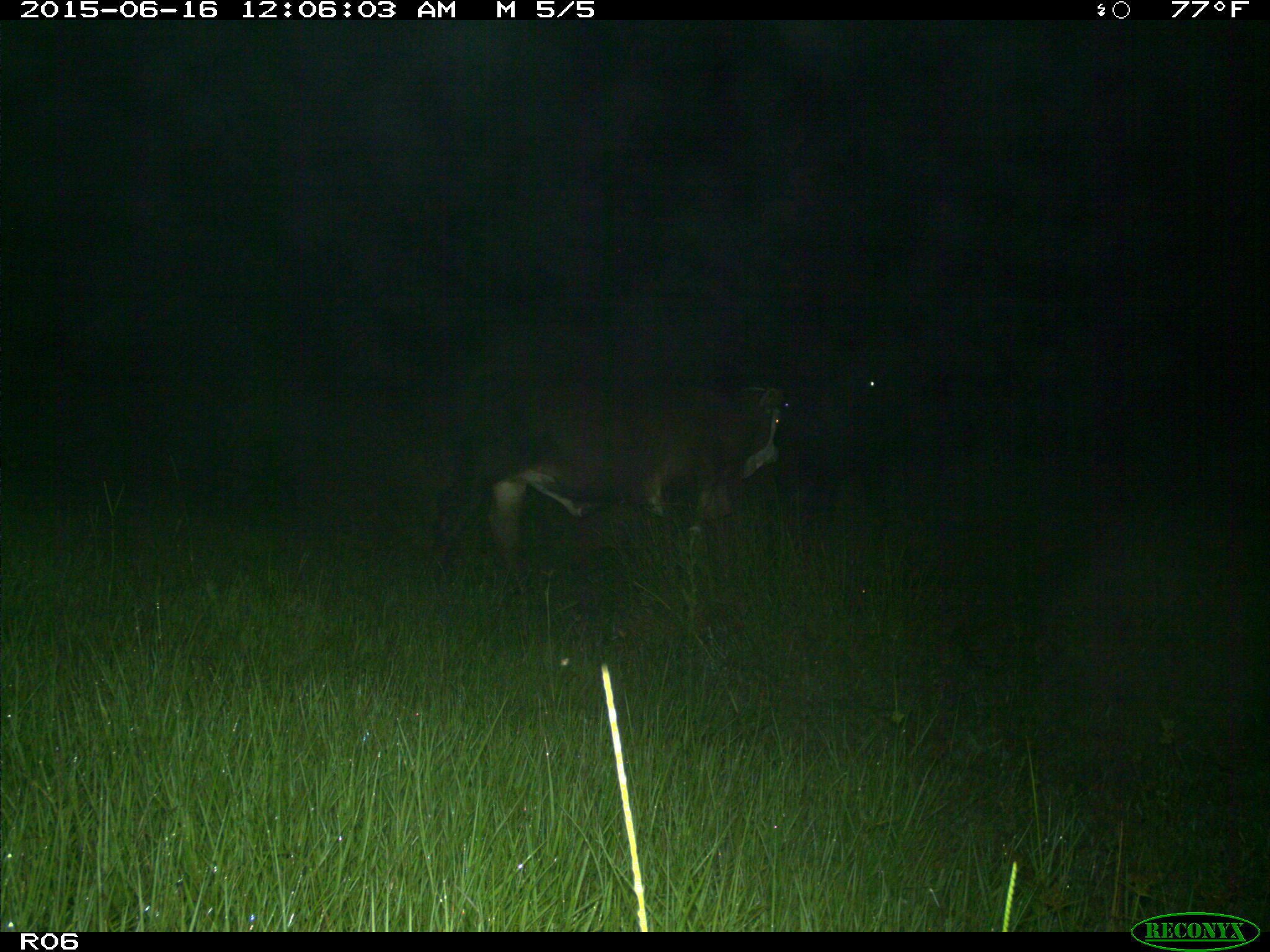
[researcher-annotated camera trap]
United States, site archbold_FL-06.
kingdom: Animalia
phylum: Chordata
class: Mammalia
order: Artiodactyla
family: Bovidae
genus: Bos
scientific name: Bos taurus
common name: domestic cow